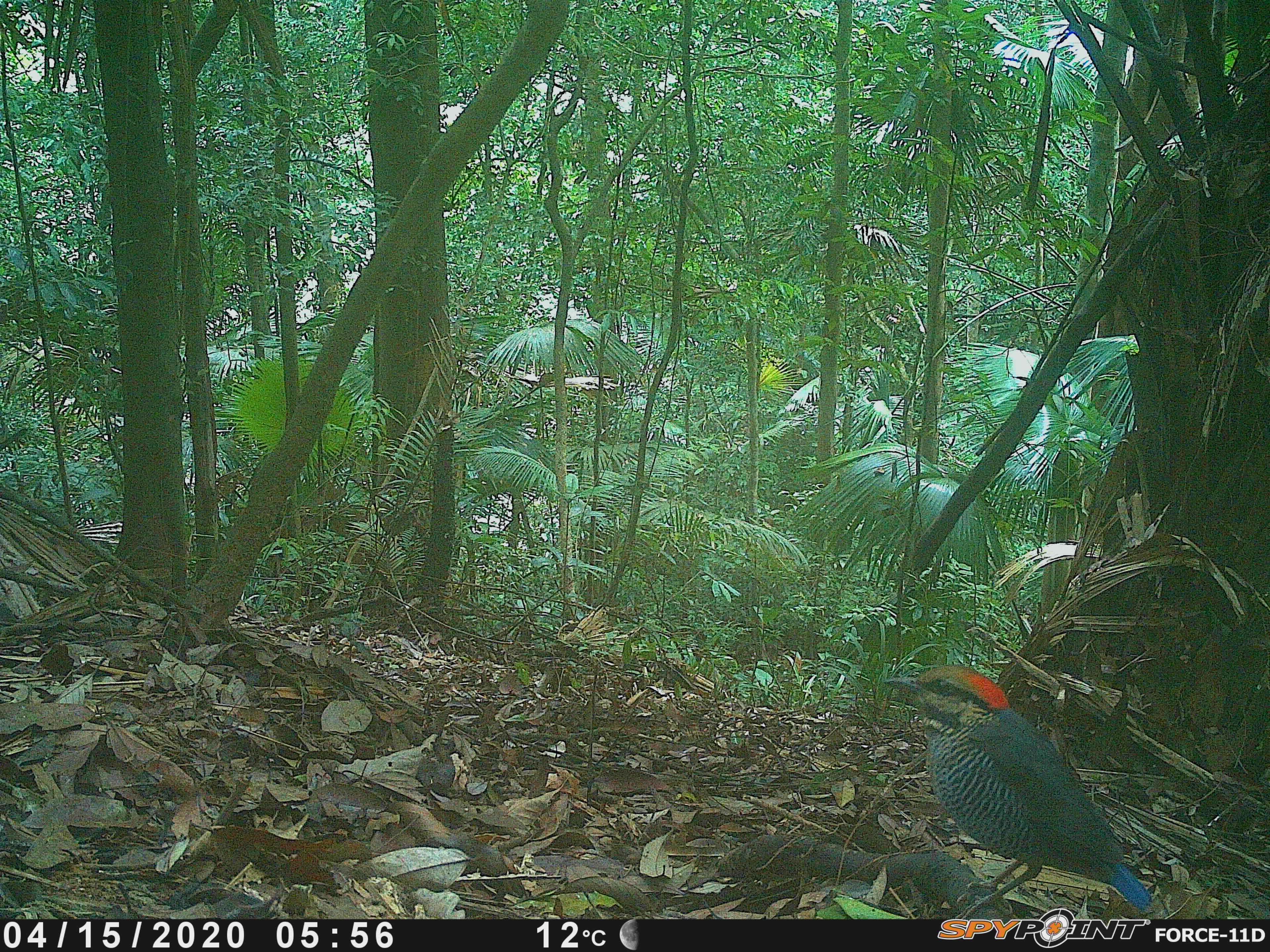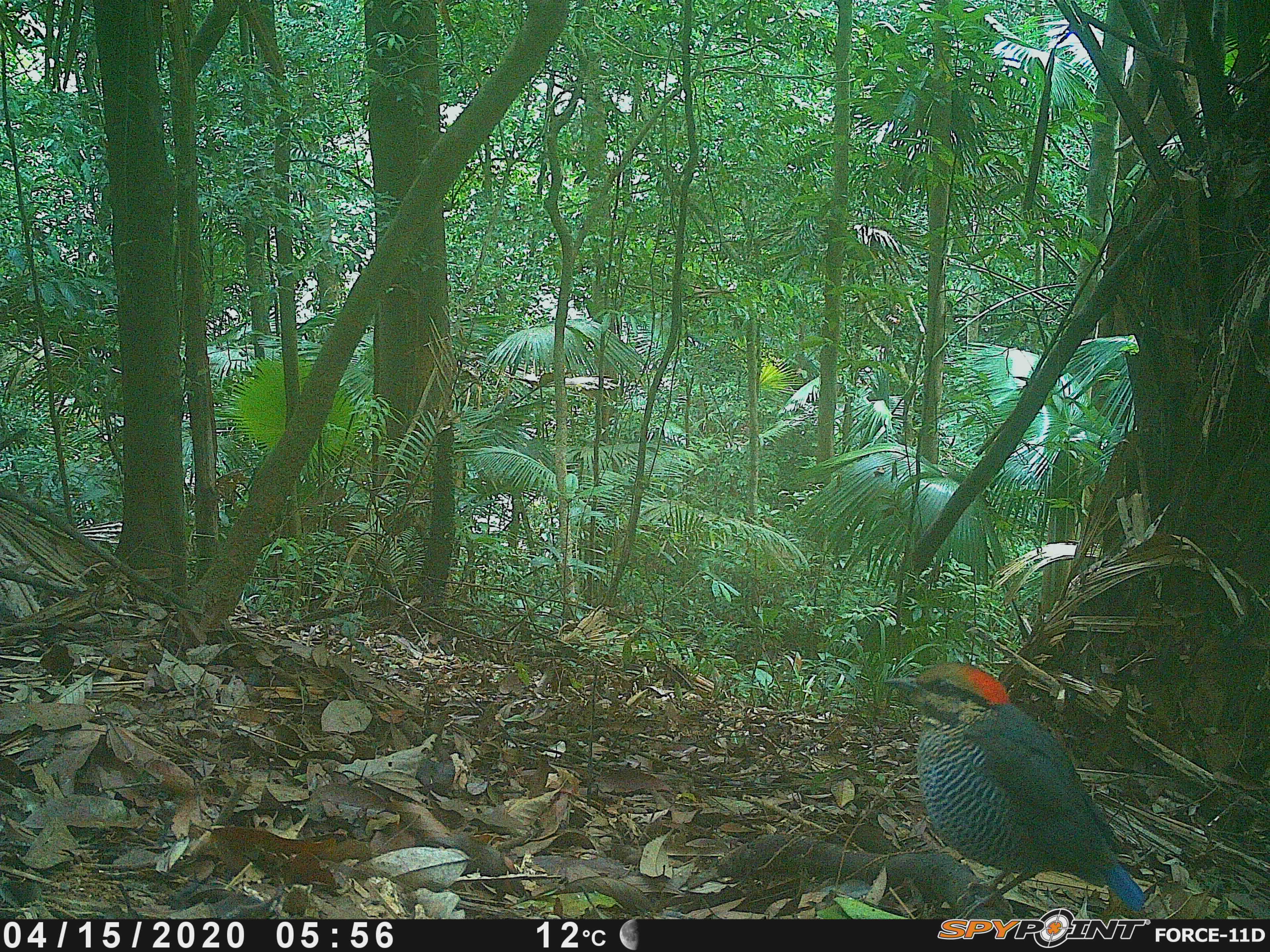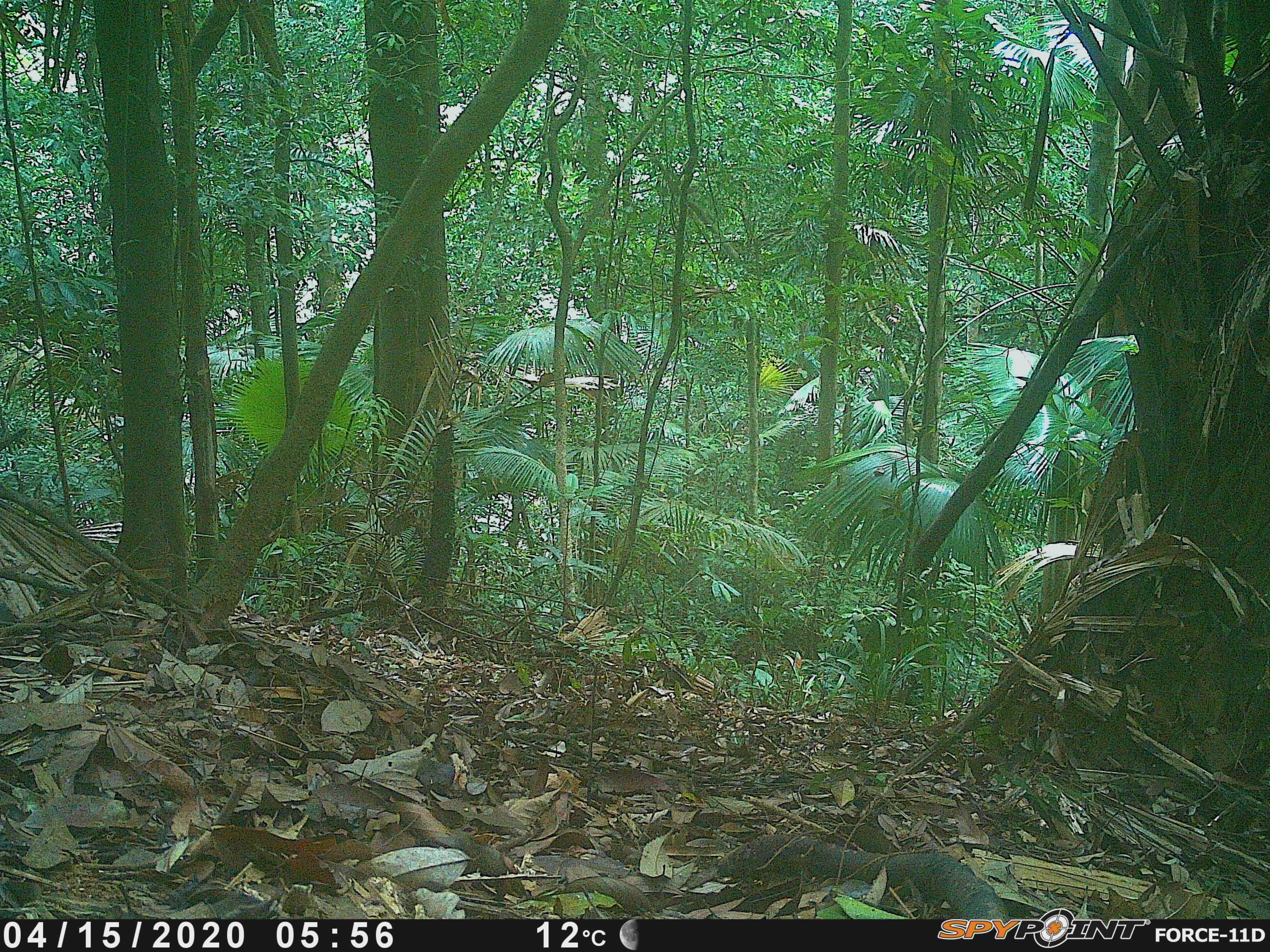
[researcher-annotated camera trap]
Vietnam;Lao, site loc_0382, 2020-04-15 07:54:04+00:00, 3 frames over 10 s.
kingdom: Animalia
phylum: Chordata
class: Aves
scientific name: Aves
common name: bird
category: unidentified bird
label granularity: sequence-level